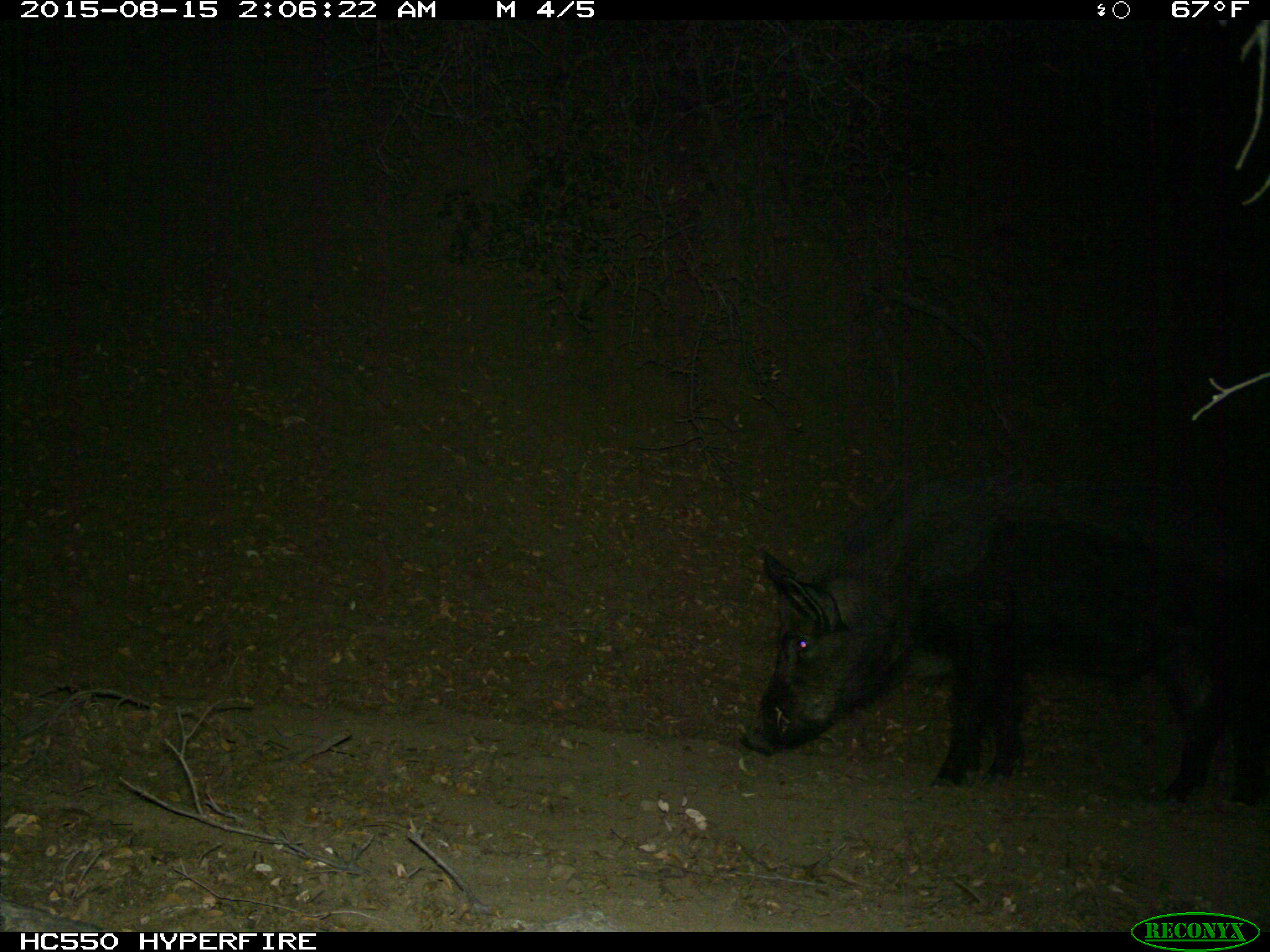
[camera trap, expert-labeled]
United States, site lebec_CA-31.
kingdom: Animalia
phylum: Chordata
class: Mammalia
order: Artiodactyla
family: Suidae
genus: Sus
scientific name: Sus scrofa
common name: wild boar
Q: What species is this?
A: Sus scrofa (wild boar).